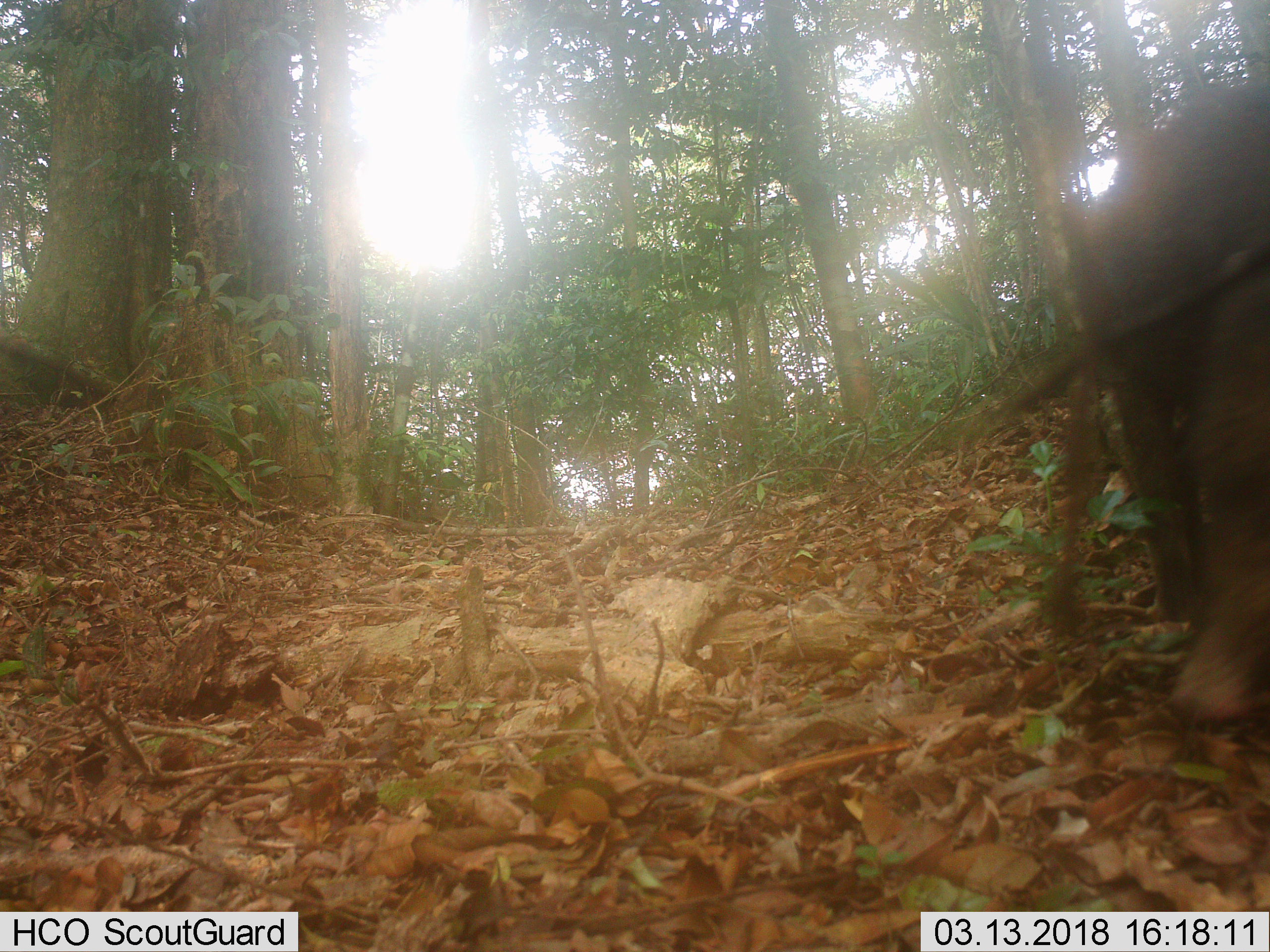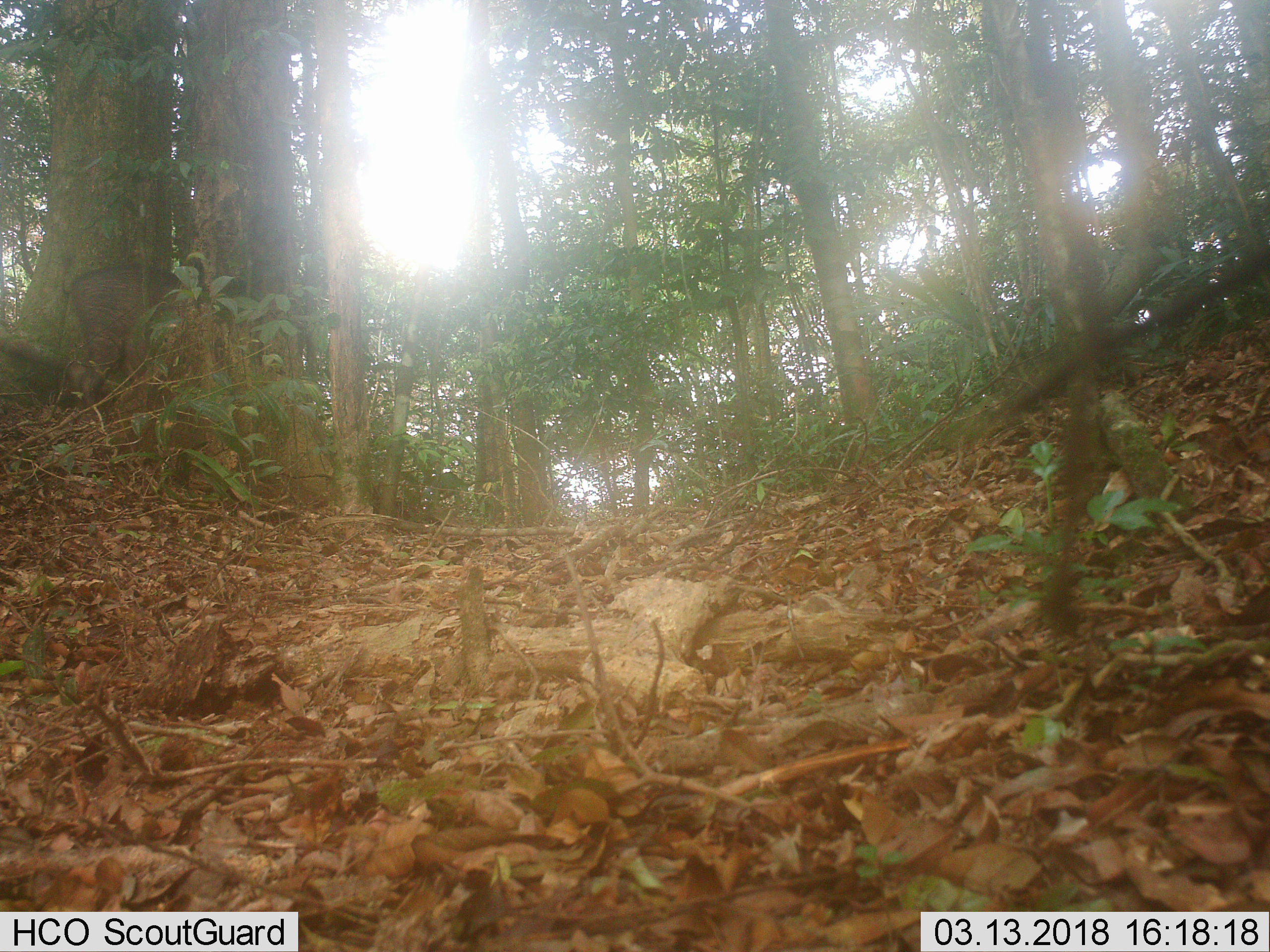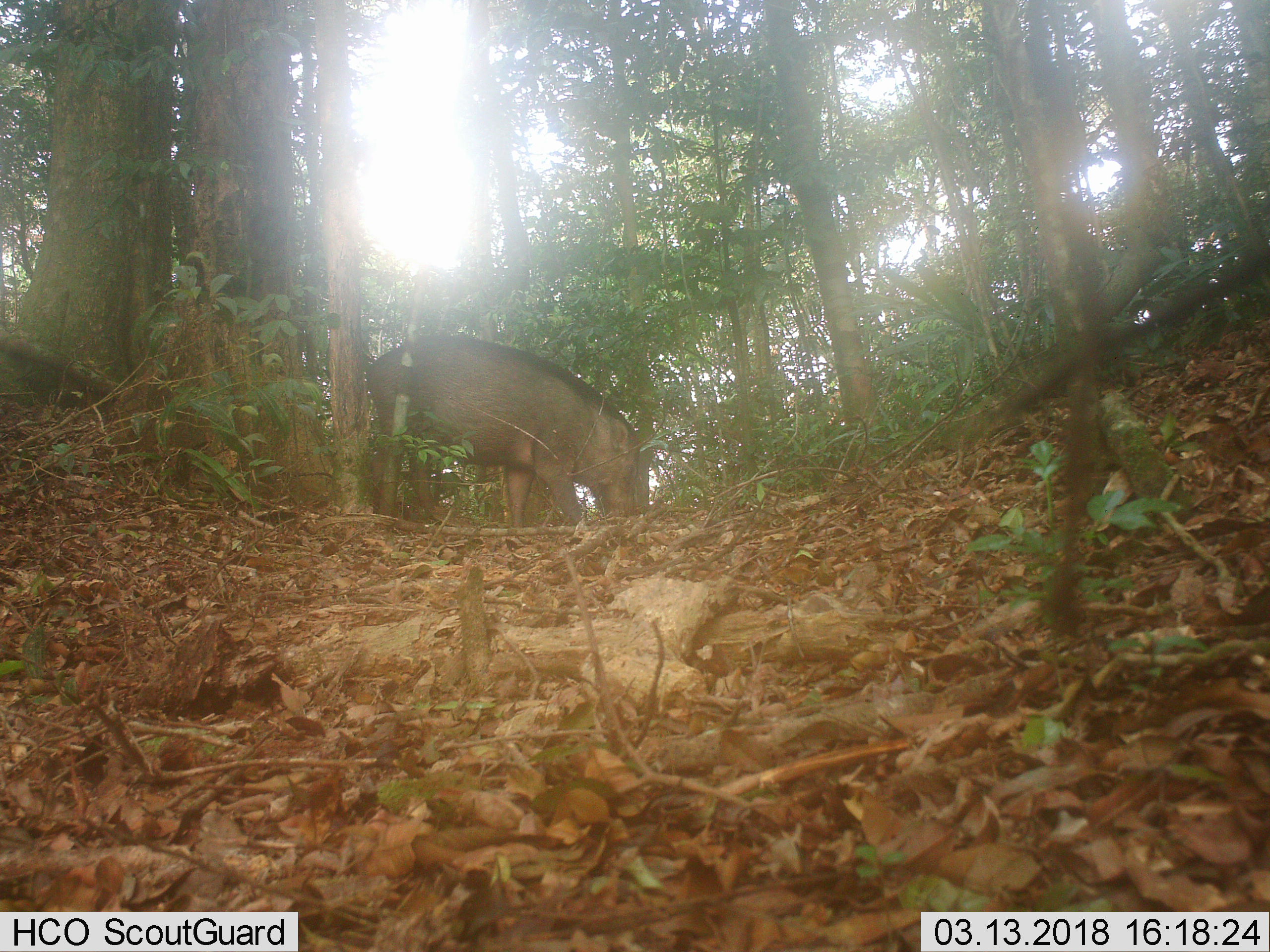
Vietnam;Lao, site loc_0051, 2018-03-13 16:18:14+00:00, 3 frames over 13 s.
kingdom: Animalia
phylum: Chordata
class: Mammalia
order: Artiodactyla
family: Suidae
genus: Sus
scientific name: Sus scrofa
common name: eurasian wild pig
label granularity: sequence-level